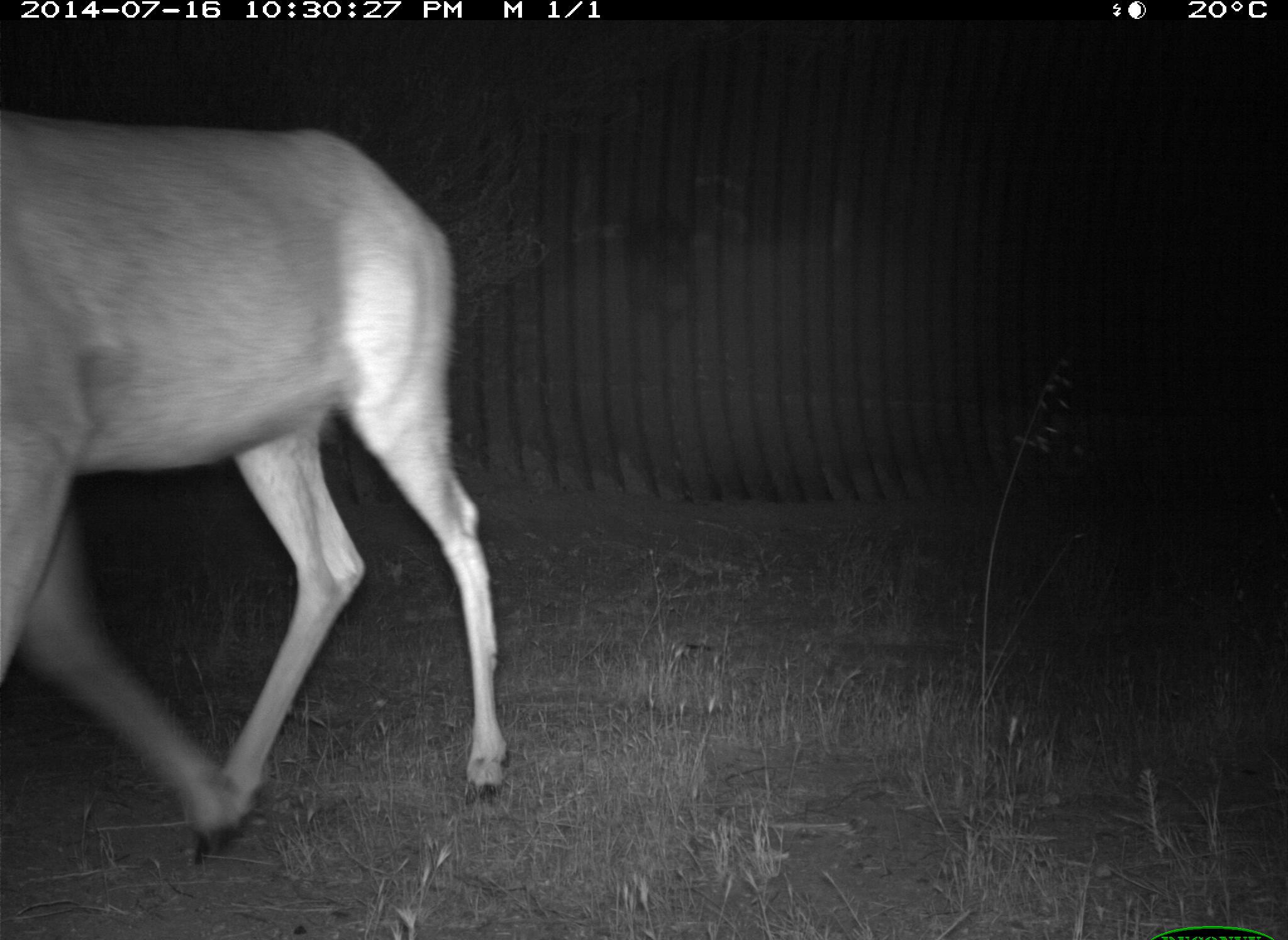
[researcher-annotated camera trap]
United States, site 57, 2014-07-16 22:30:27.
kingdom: Animalia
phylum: Chordata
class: Mammalia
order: Artiodactyla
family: Cervidae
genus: Odocoileus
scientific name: Odocoileus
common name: deer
Deer (Odocoileus).